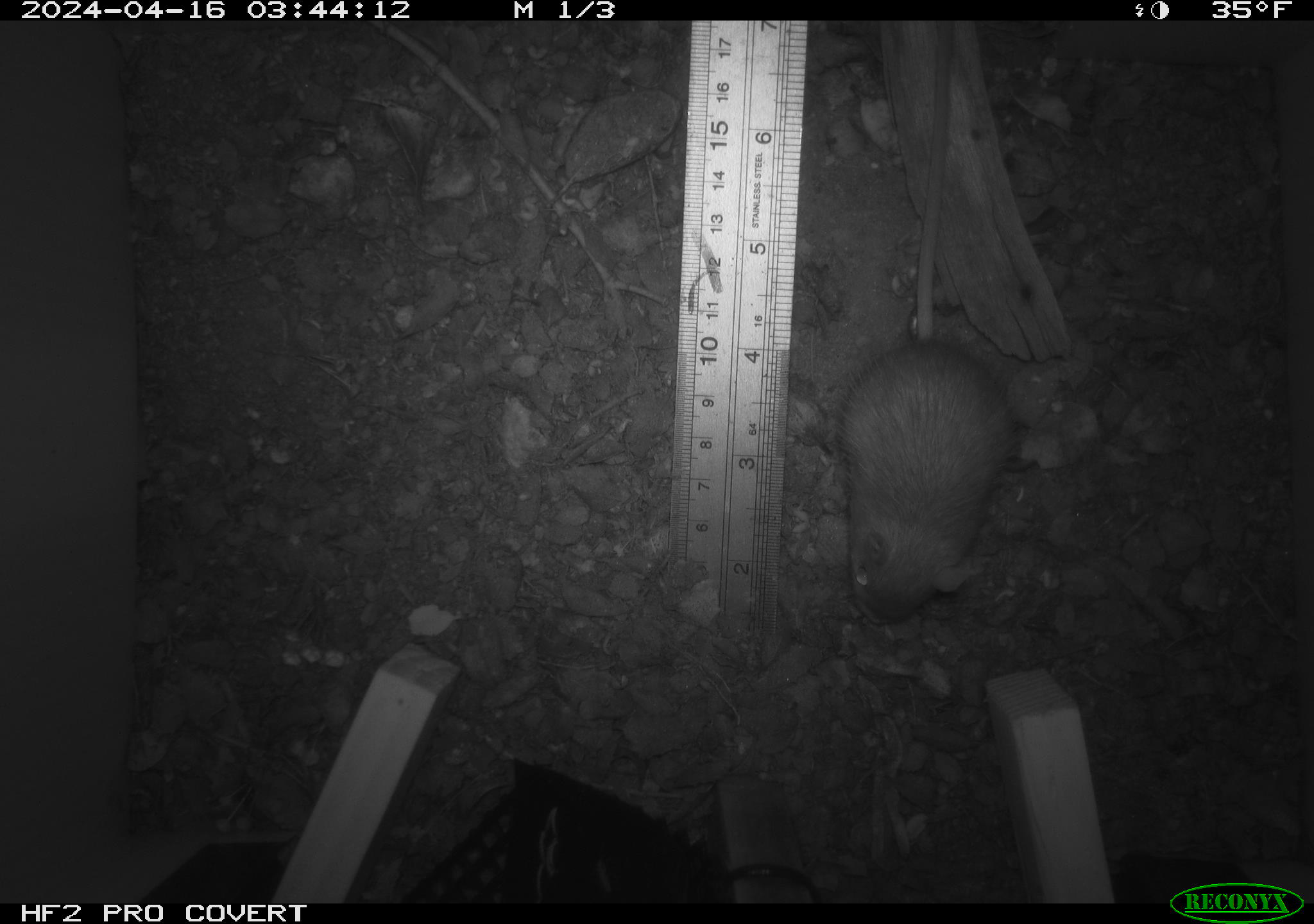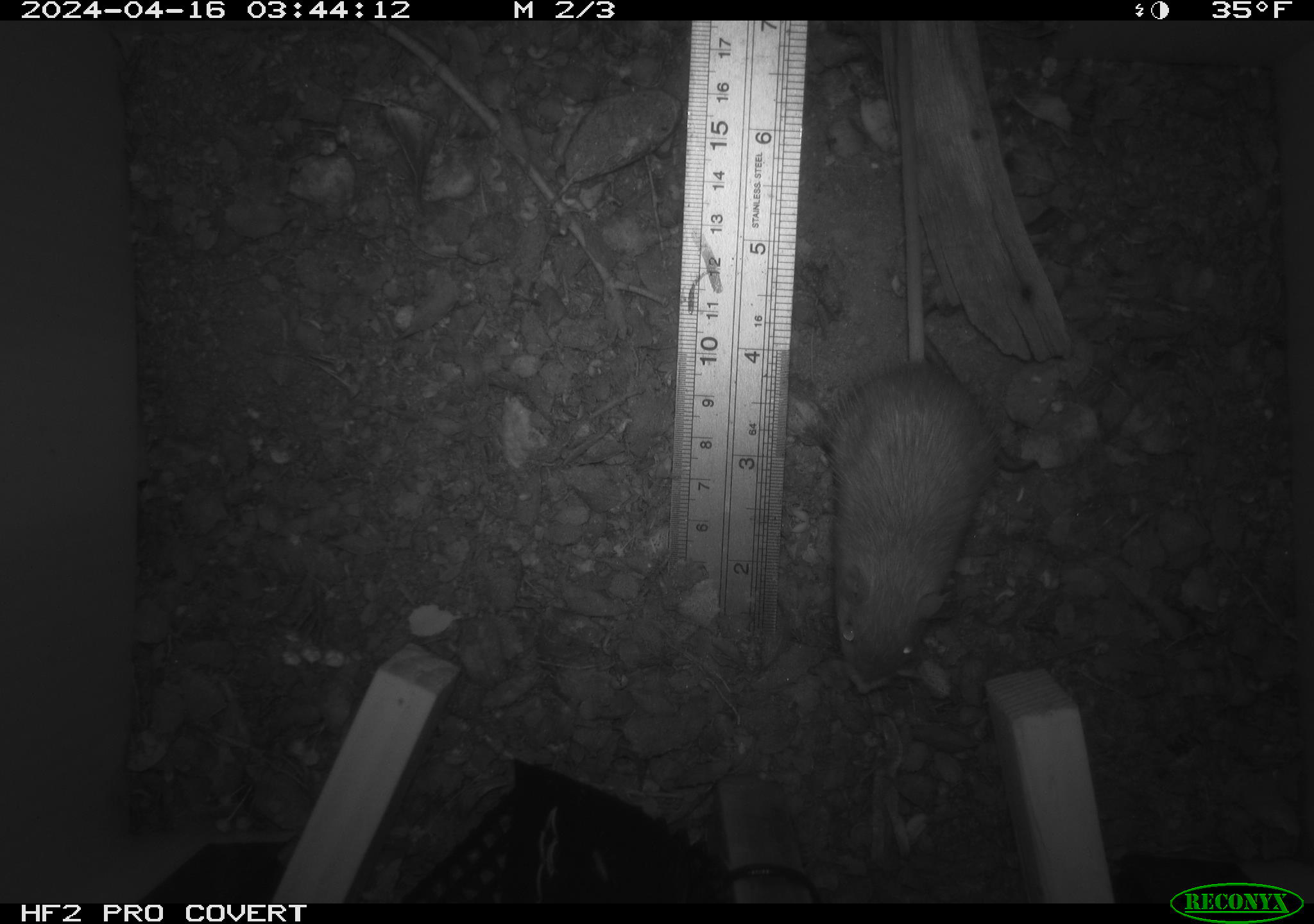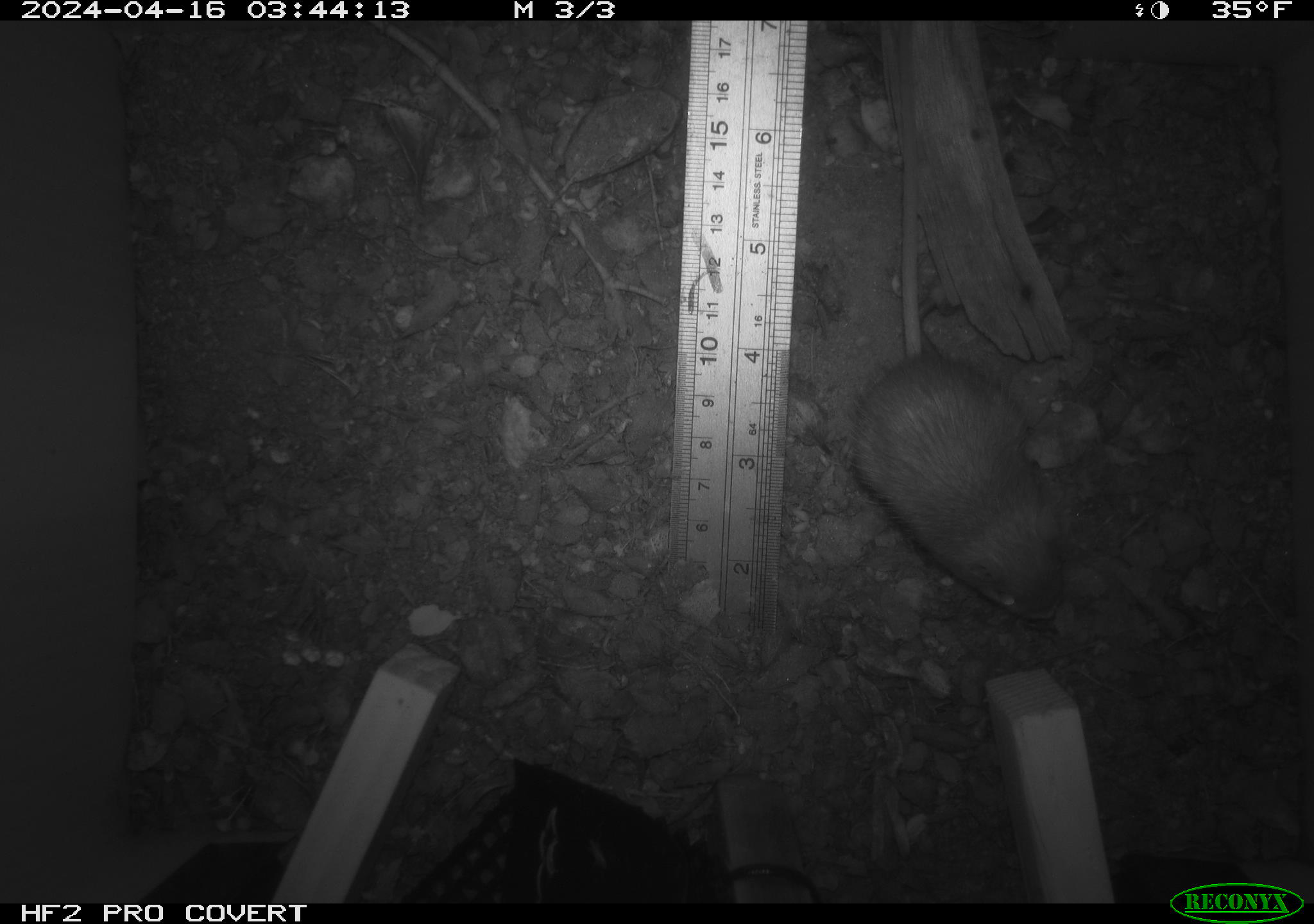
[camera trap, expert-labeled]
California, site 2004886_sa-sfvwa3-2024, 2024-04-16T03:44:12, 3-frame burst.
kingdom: Animalia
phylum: Chordata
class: Mammalia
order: Rodentia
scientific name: Rodentia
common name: mouse species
Mouse species (Rodentia).